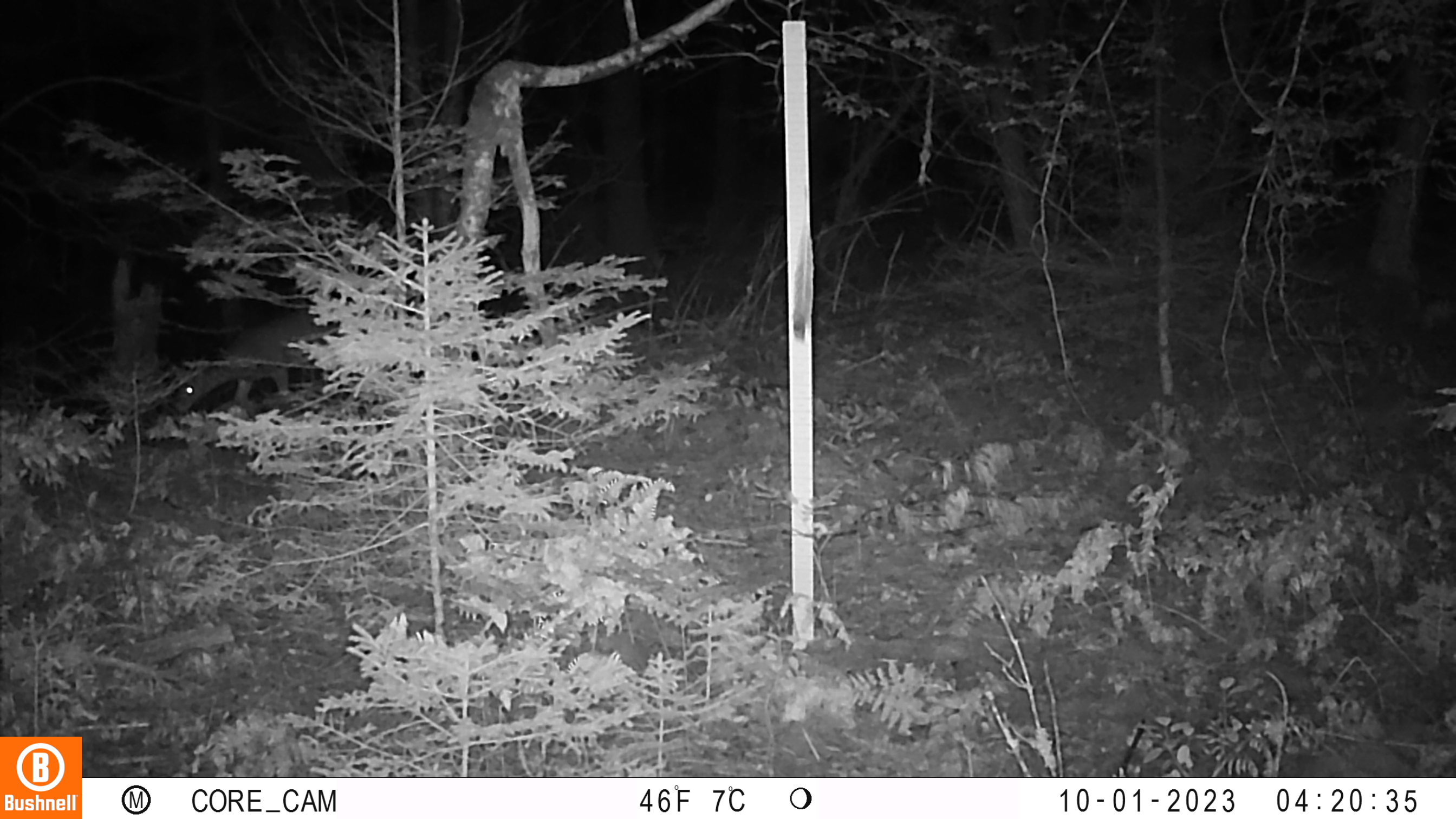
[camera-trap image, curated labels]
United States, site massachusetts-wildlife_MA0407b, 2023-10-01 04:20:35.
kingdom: Animalia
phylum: Chordata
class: Mammalia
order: Artiodactyla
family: Cervidae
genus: Odocoileus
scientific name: Odocoileus virginianus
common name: white-tailed deer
White-tailed deer (Odocoileus virginianus).